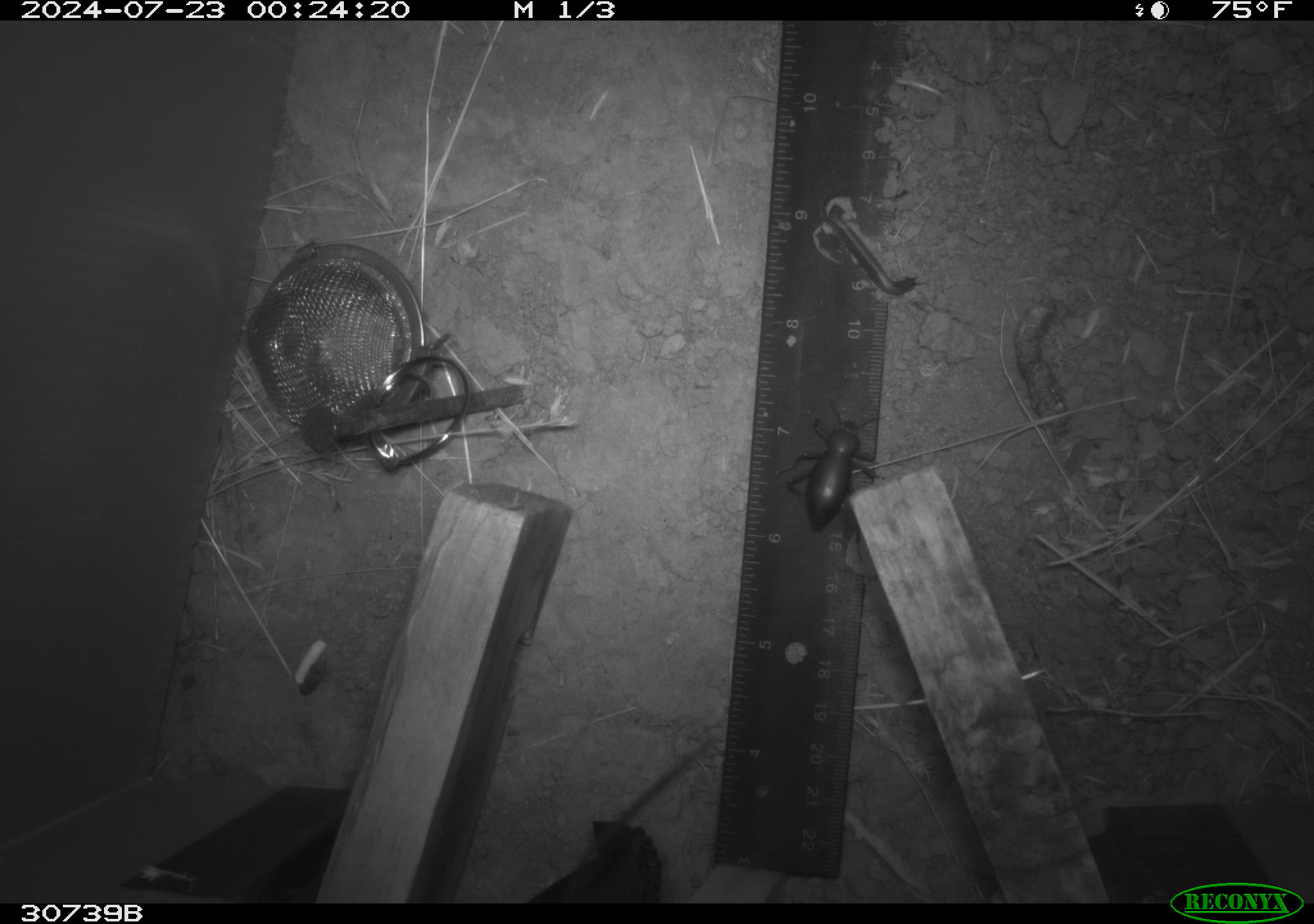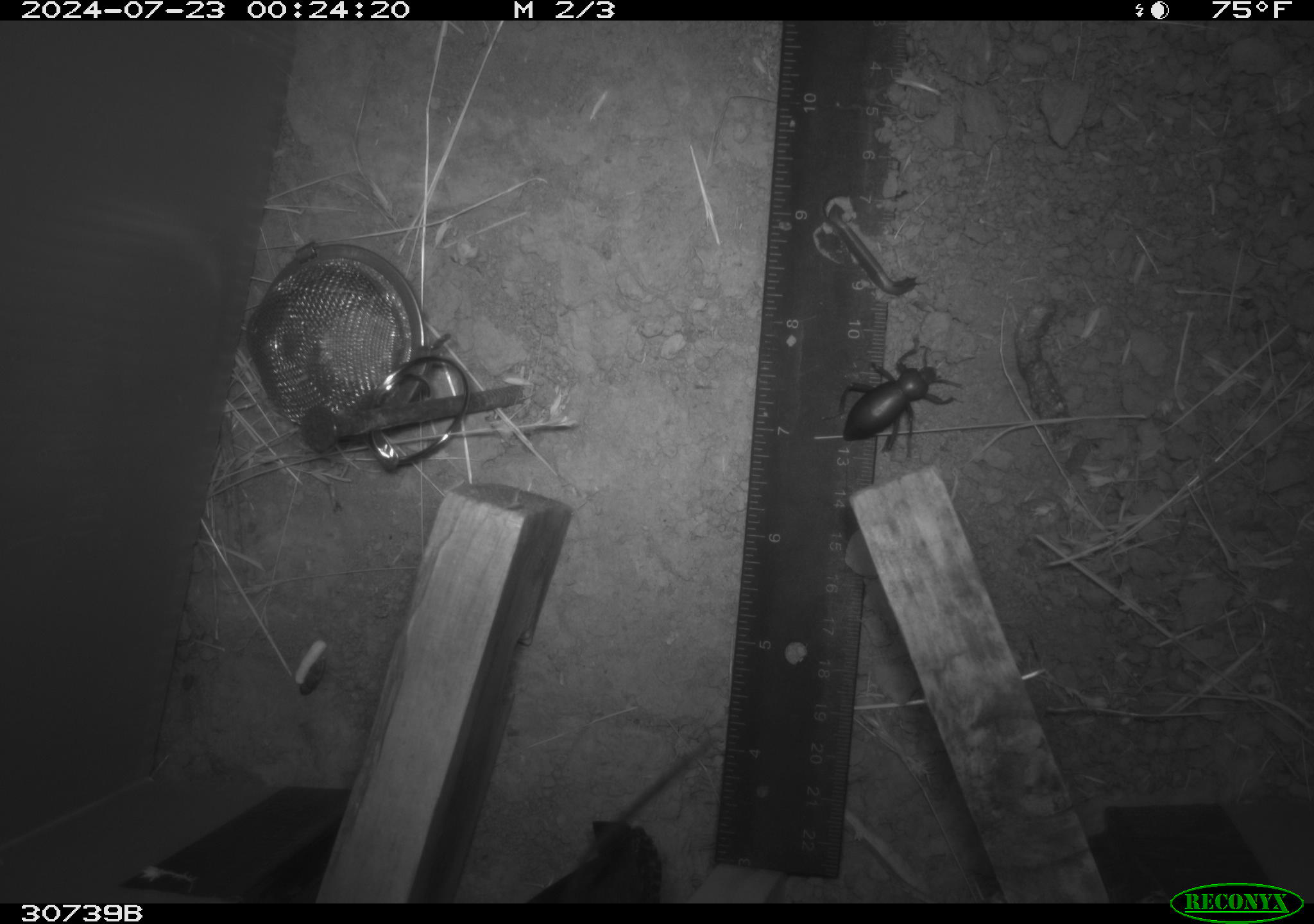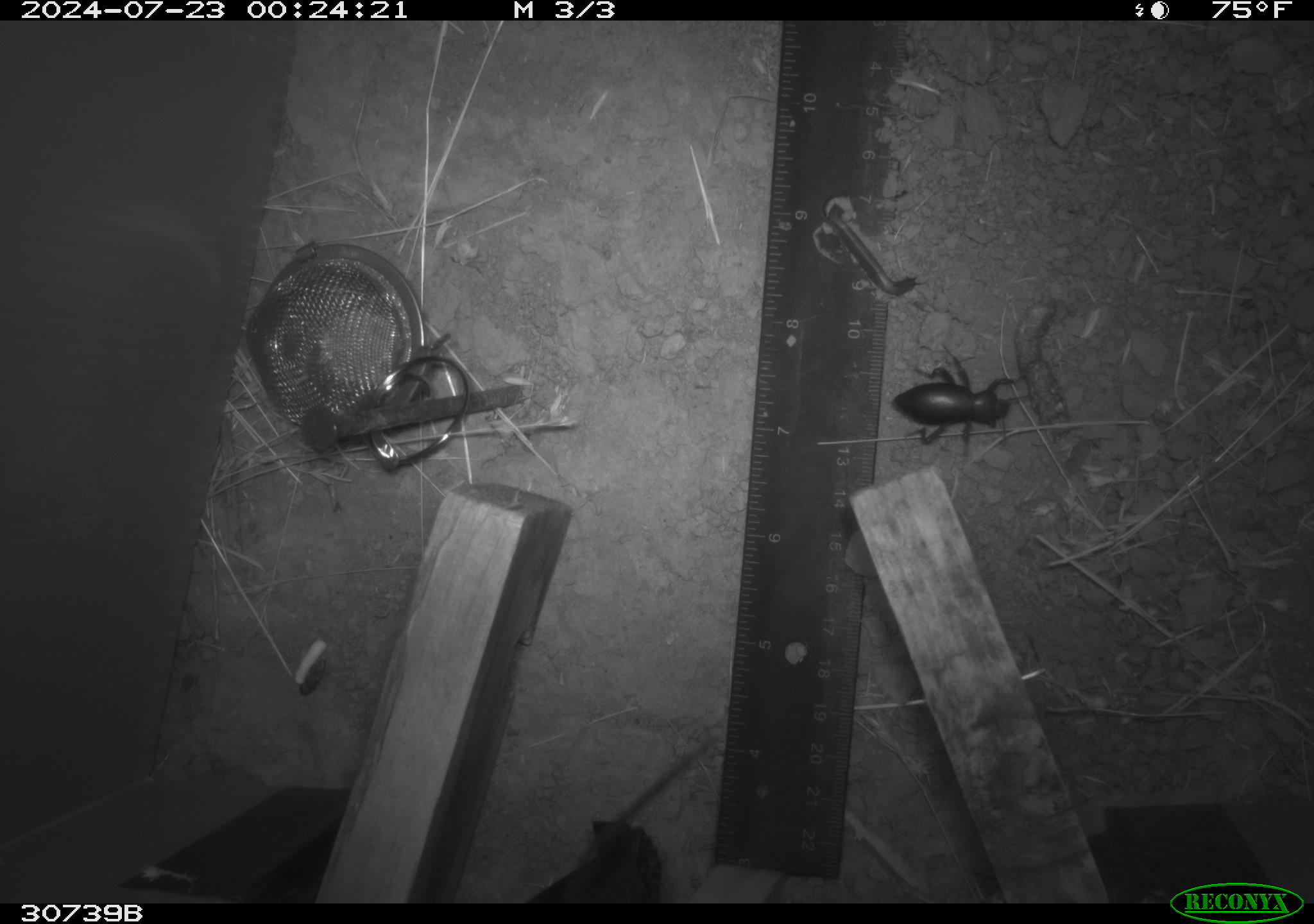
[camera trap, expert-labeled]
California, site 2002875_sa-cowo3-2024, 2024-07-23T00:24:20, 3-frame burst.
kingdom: Animalia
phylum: Arthropoda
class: Insecta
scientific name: Insecta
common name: insect